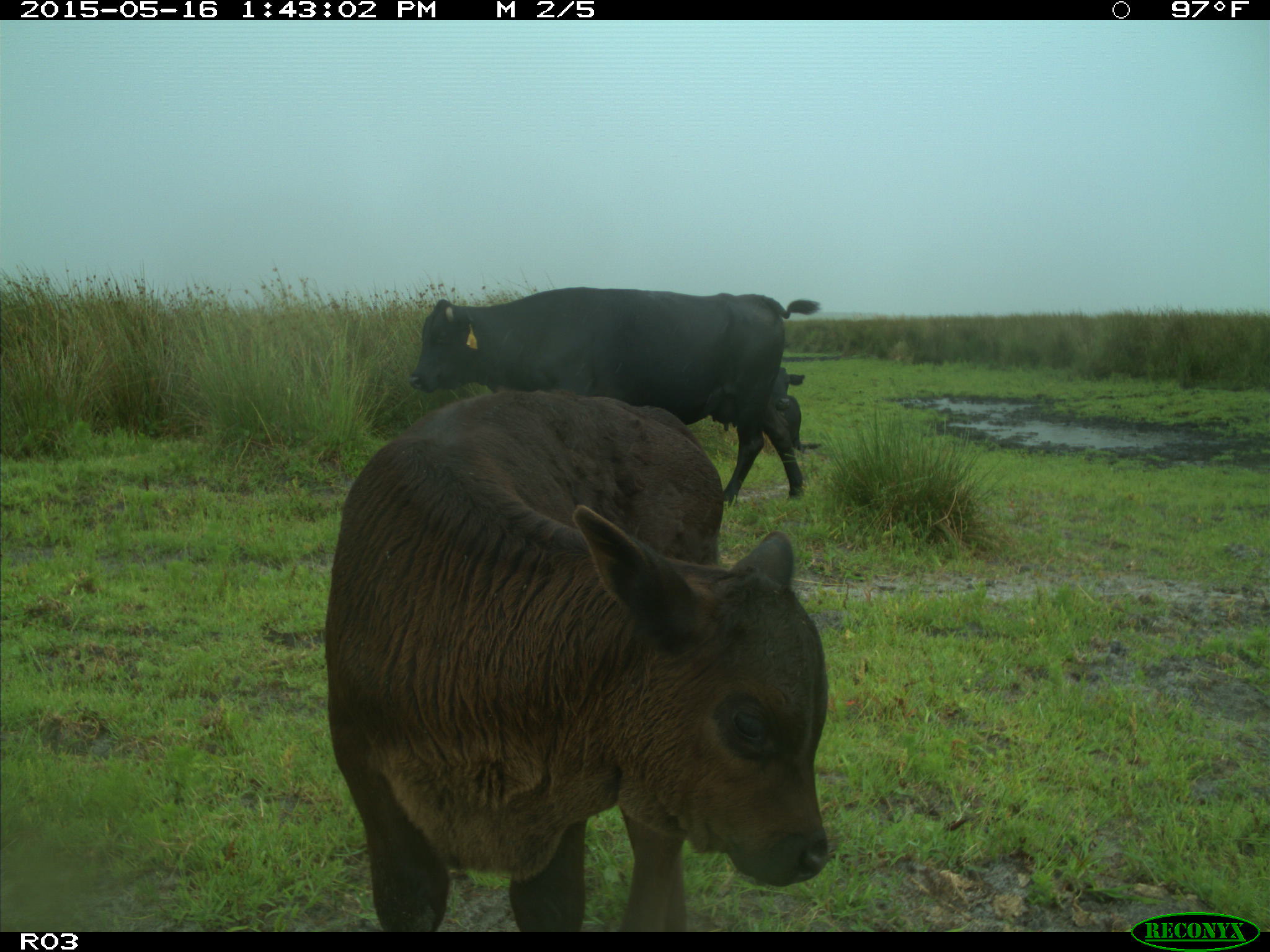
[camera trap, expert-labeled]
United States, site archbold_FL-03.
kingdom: Animalia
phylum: Chordata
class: Mammalia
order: Artiodactyla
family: Bovidae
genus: Bos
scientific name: Bos taurus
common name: domestic cow